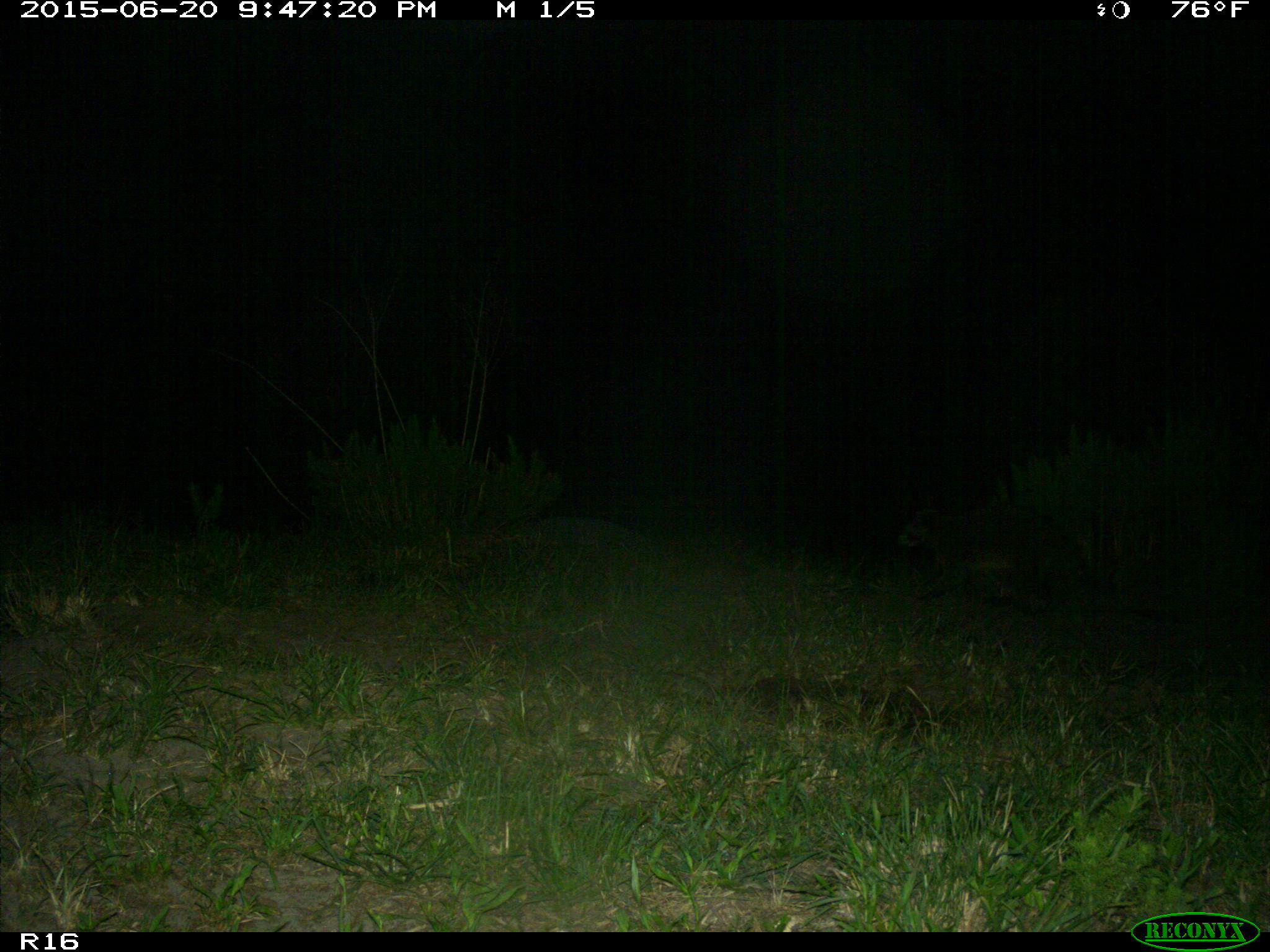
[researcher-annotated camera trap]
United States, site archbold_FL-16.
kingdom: Animalia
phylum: Chordata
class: Mammalia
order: Carnivora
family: Procyonidae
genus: Procyon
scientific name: Procyon lotor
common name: common raccoon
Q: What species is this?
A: Procyon lotor (common raccoon).